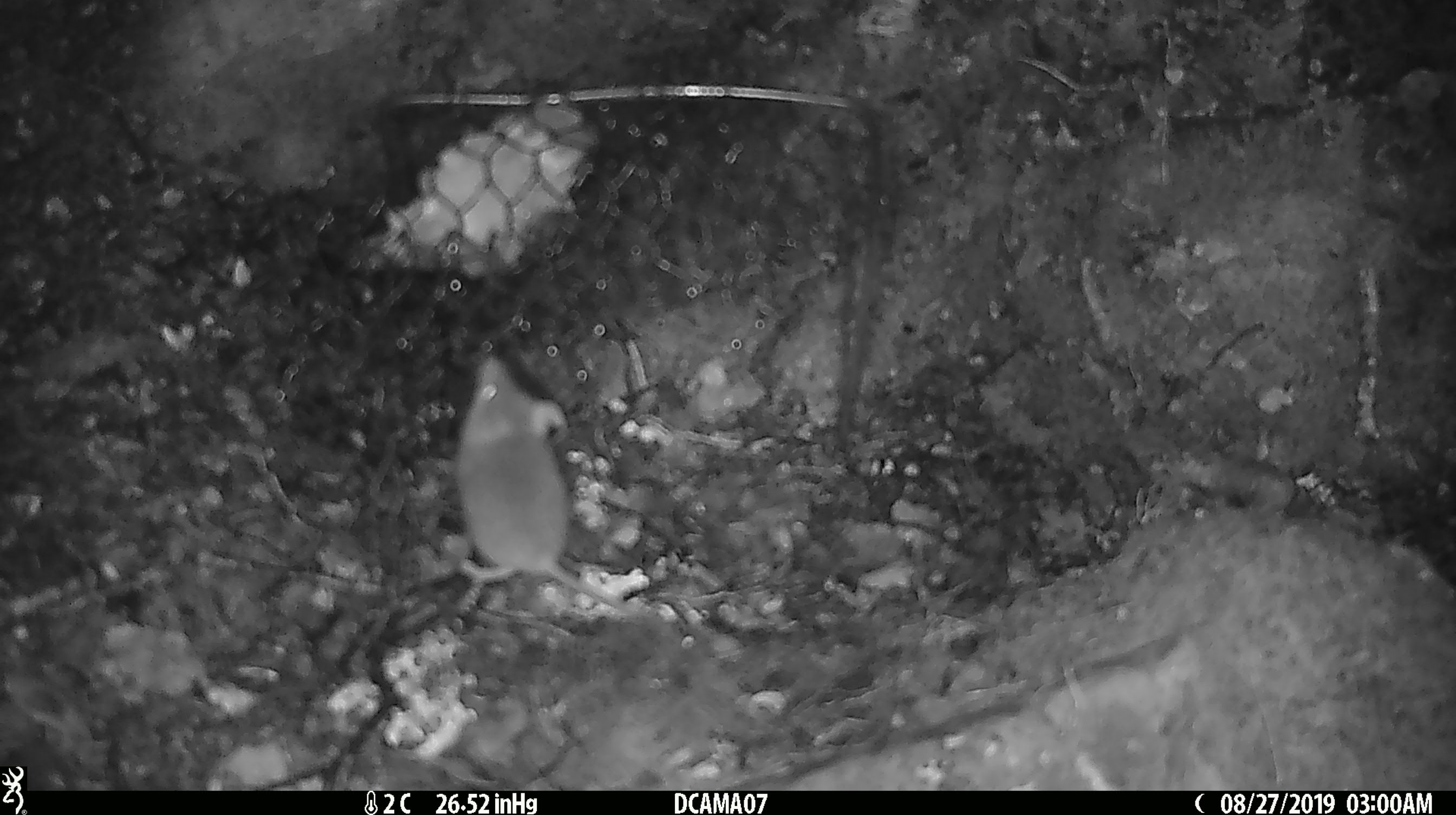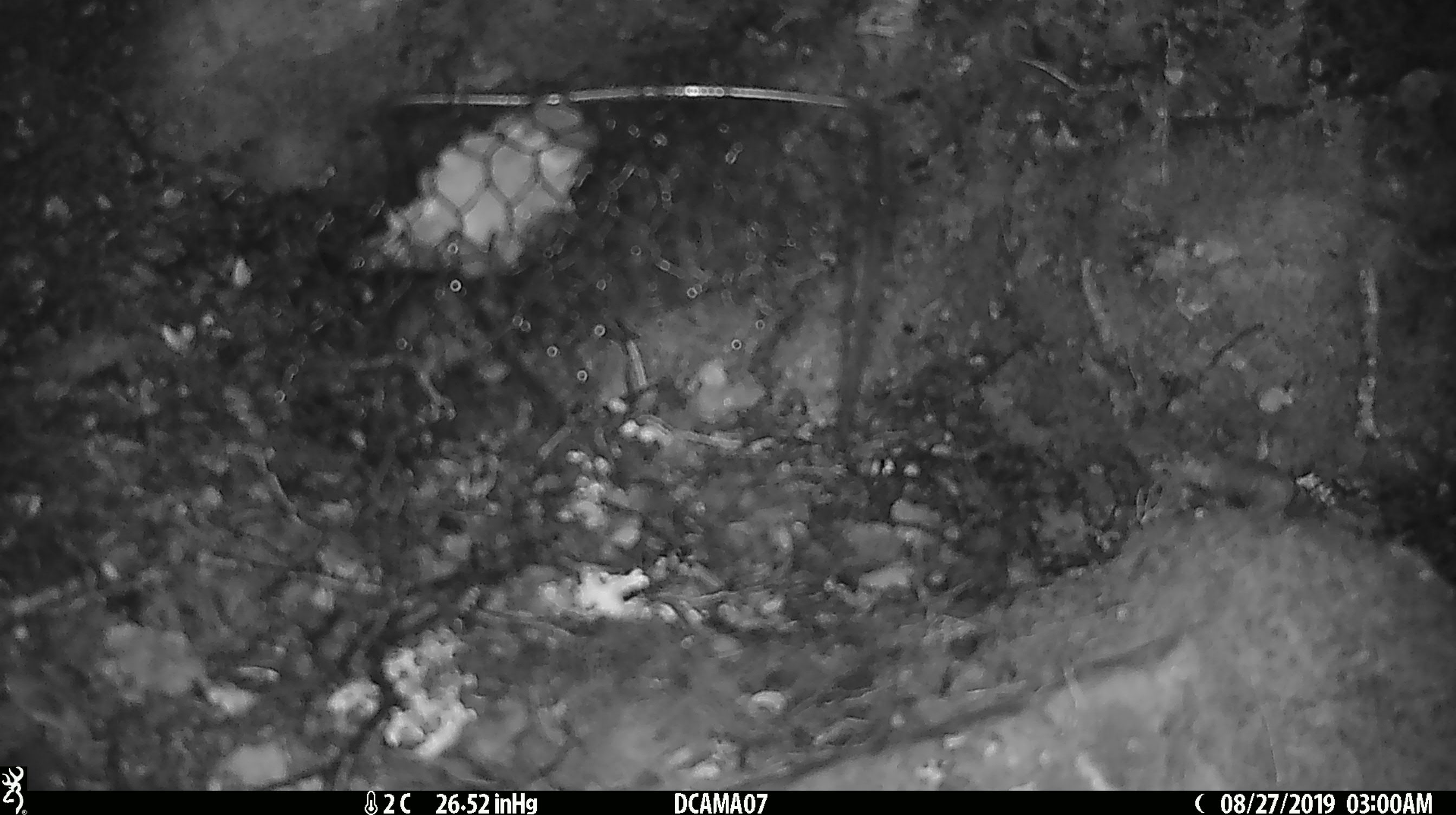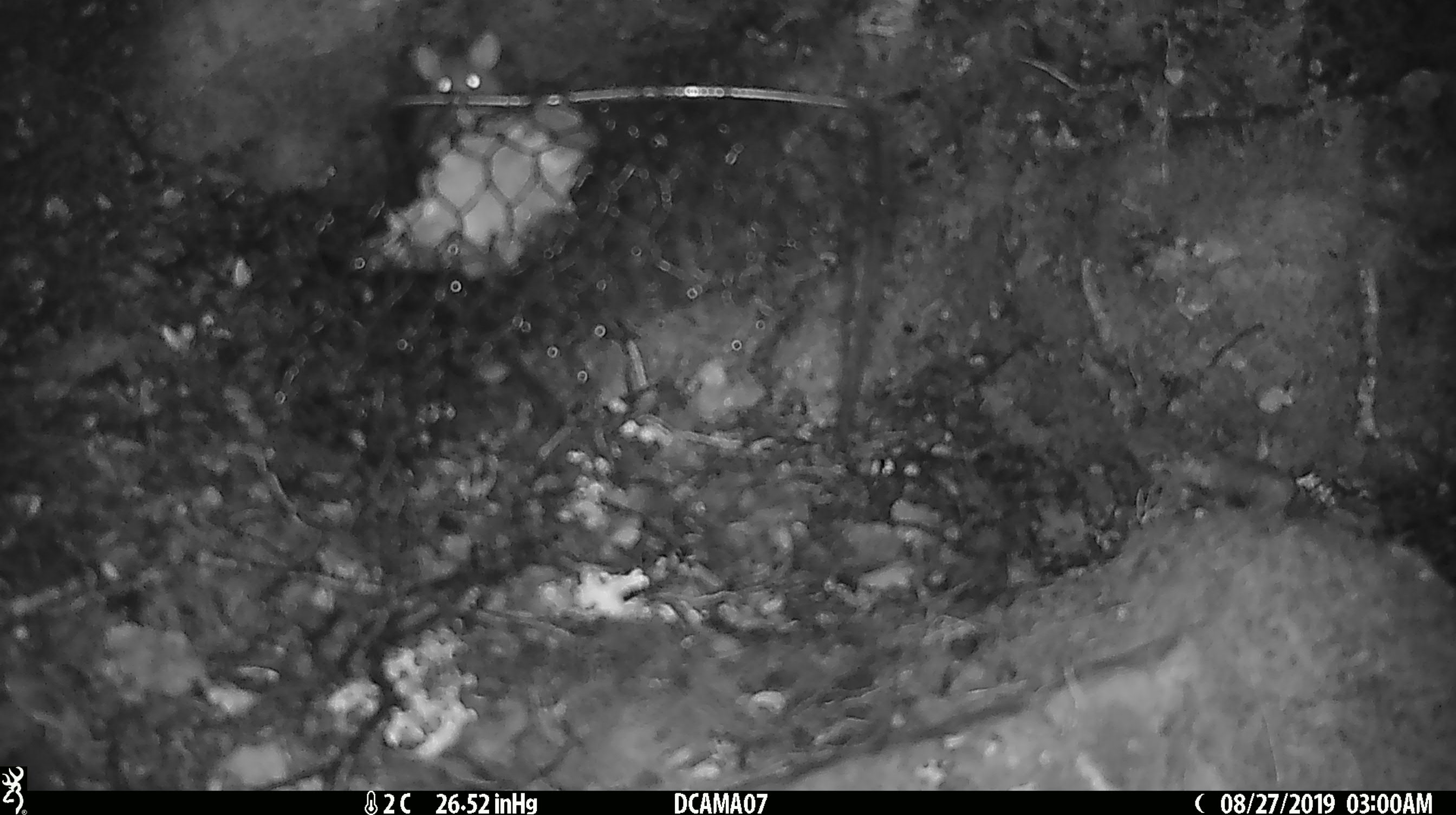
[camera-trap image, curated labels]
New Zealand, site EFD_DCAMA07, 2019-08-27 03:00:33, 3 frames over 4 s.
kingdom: Animalia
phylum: Chordata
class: Mammalia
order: Rodentia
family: Muridae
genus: Mus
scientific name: Mus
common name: mouse